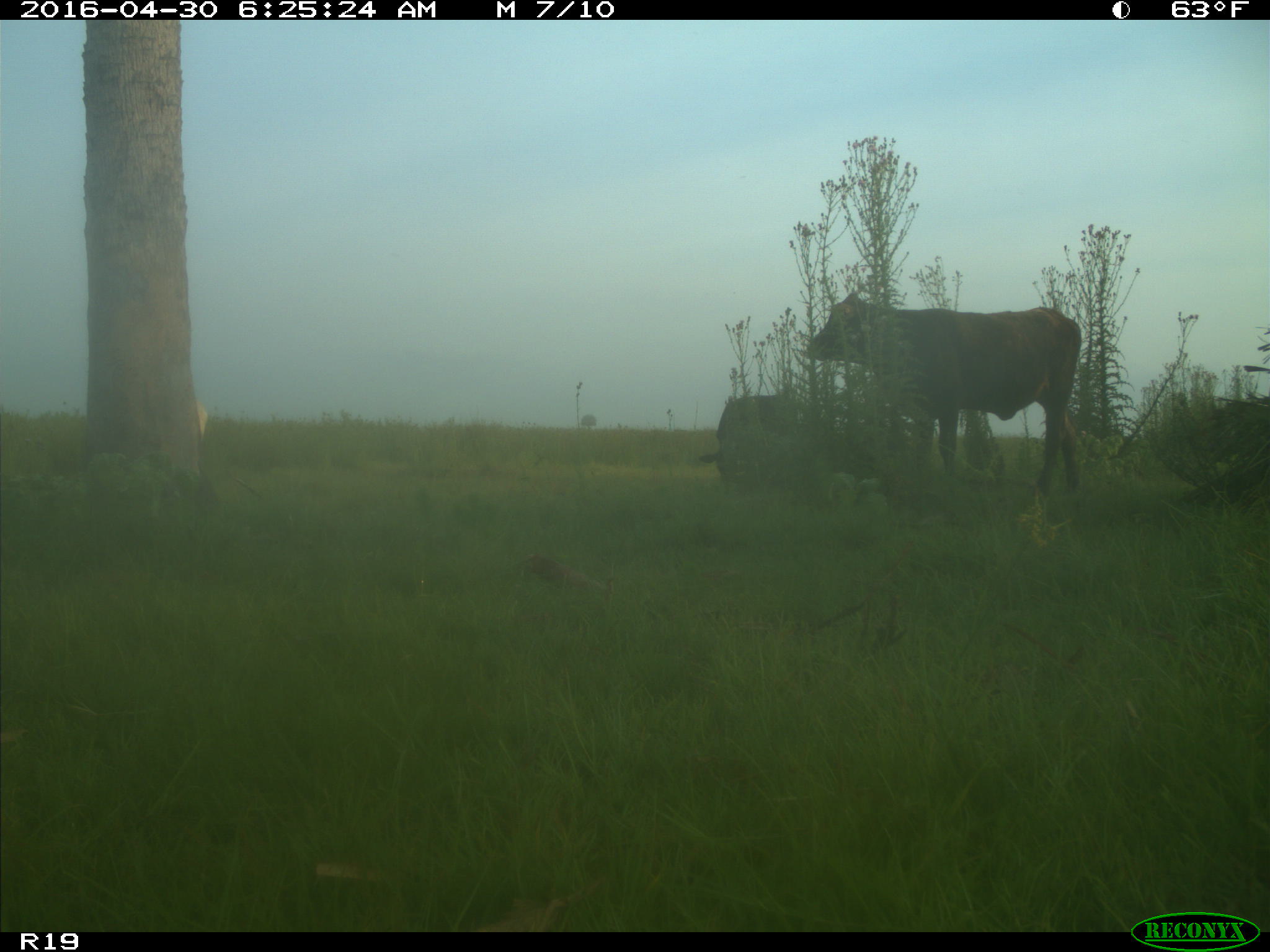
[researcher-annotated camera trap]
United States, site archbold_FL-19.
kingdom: Animalia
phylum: Chordata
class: Mammalia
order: Artiodactyla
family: Bovidae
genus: Bos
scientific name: Bos taurus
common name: domestic cow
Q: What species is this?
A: Bos taurus (domestic cow).